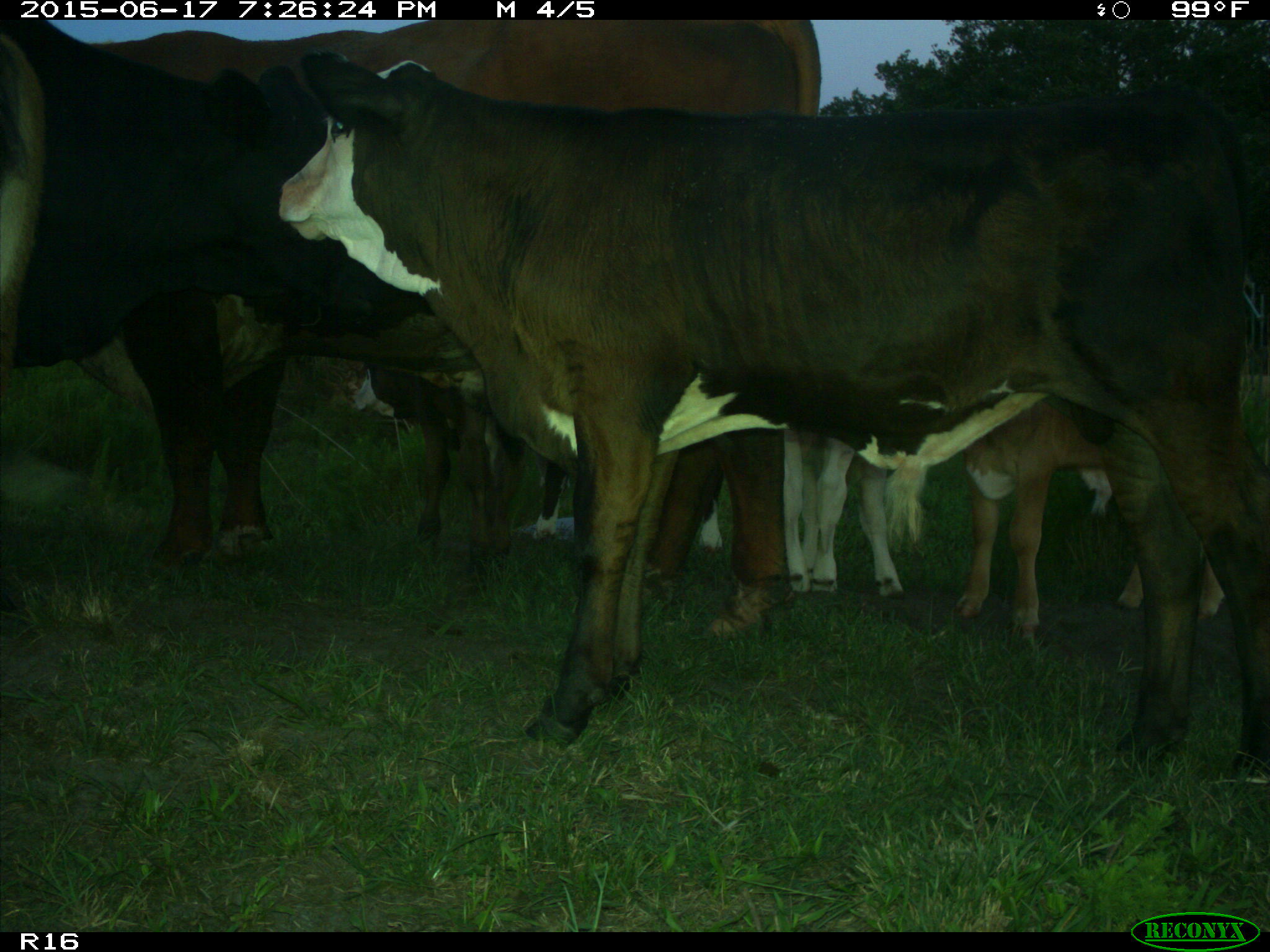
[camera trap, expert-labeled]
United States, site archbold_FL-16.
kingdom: Animalia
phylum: Chordata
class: Mammalia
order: Artiodactyla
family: Bovidae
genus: Bos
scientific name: Bos taurus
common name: domestic cow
Bos taurus (domestic cow).